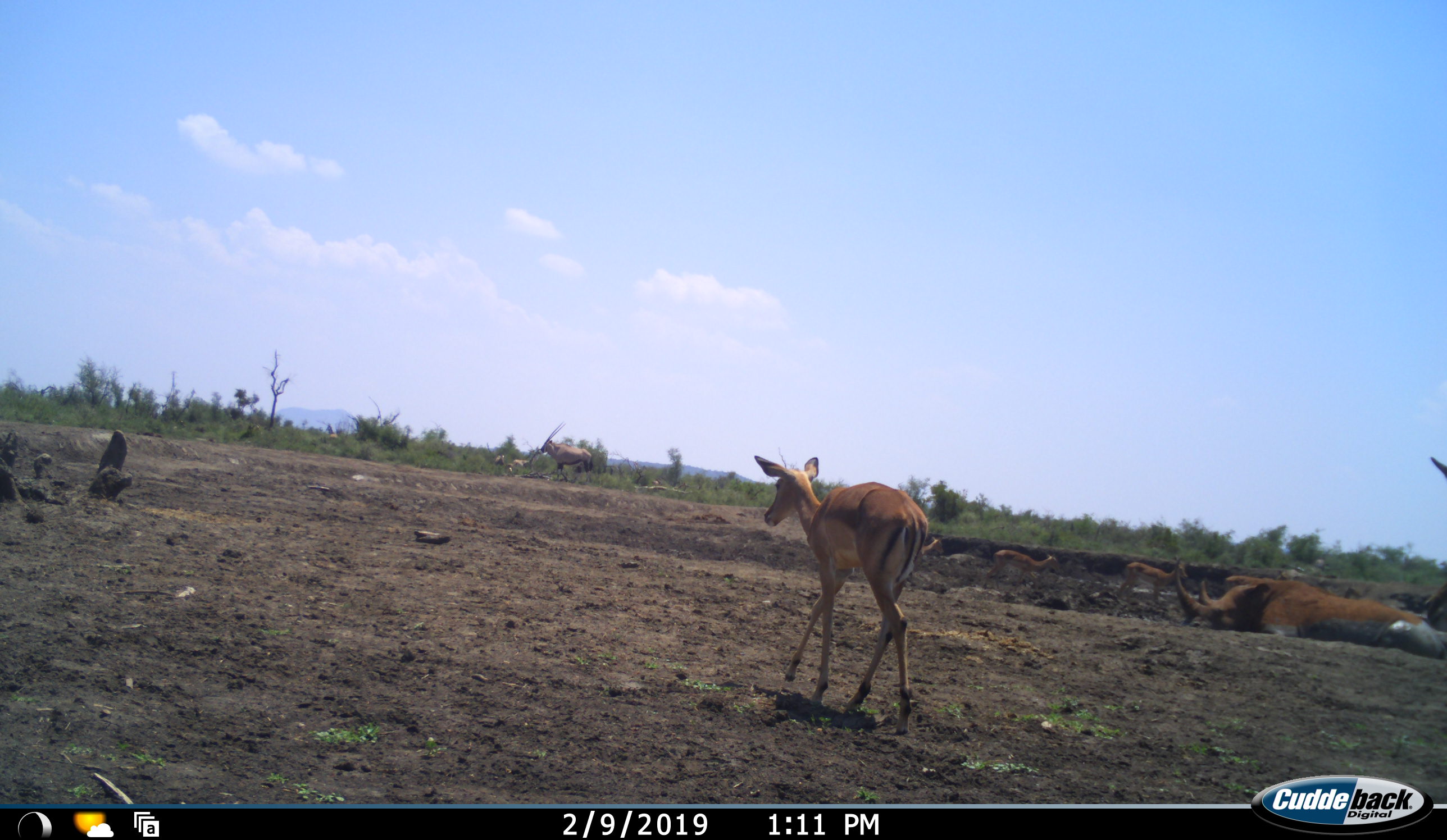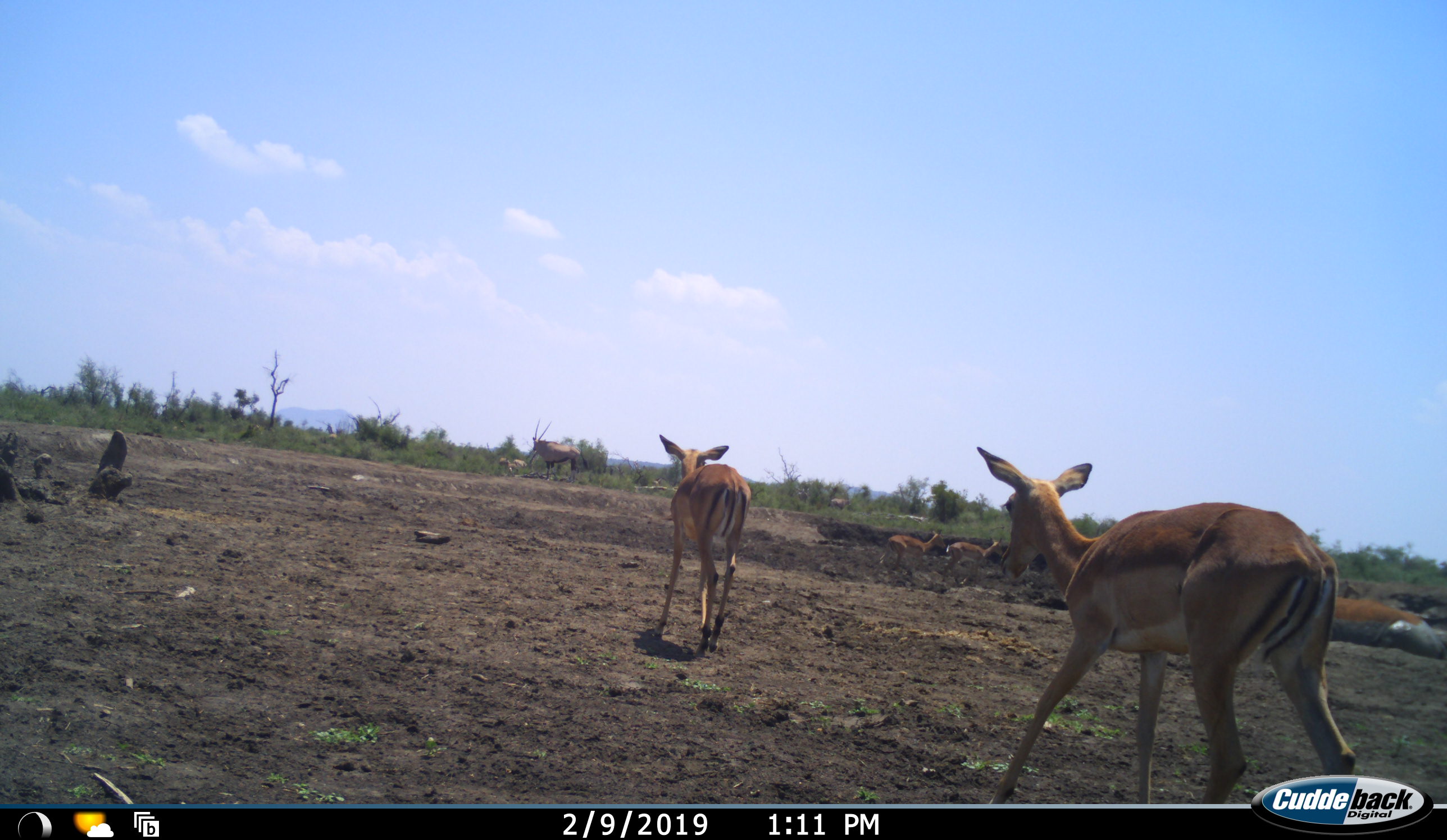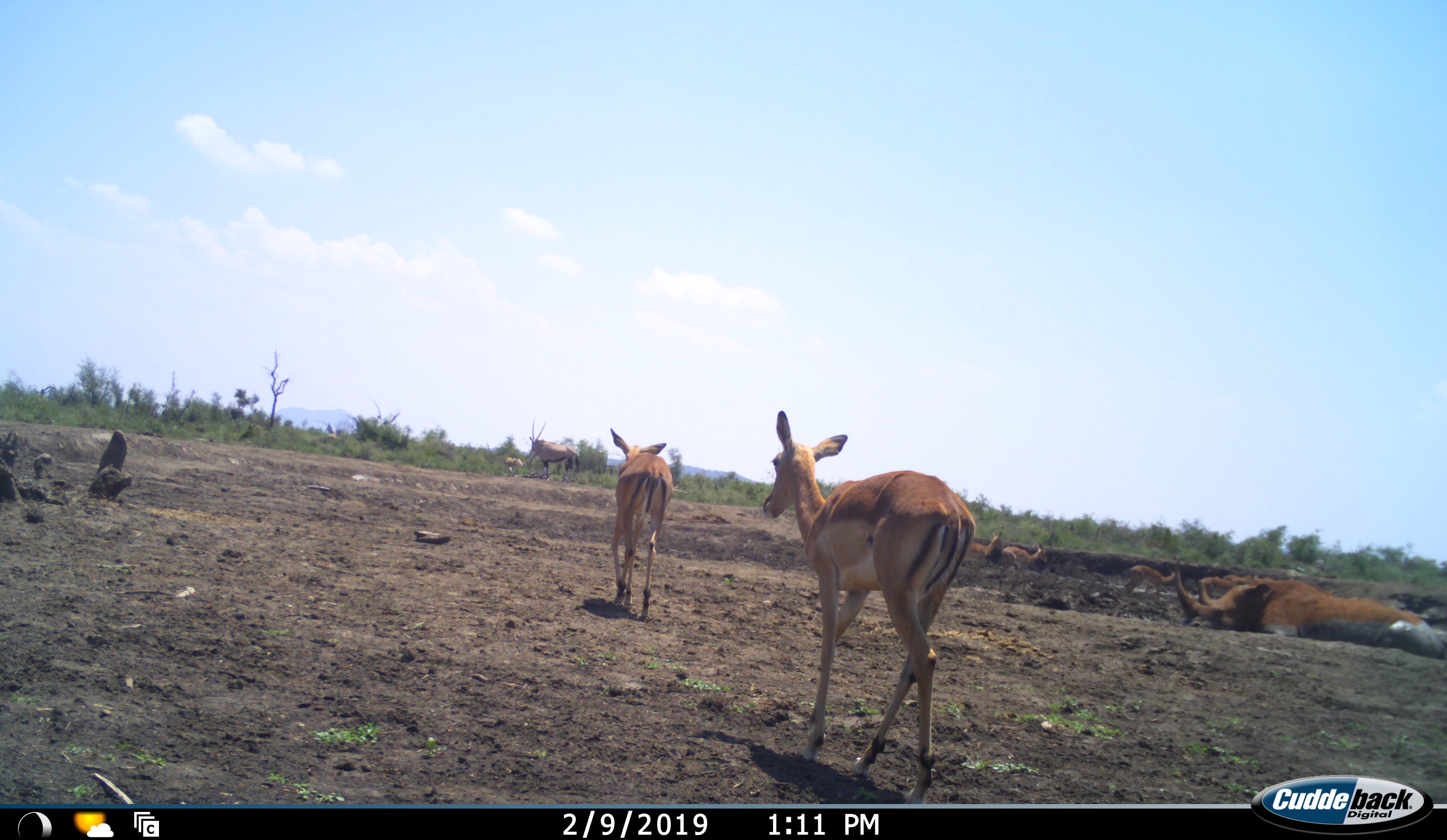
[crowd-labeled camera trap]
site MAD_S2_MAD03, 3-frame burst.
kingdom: Animalia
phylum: Chordata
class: Mammalia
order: Artiodactyla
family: Bovidae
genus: Oryx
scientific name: Oryx gazella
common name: gemsbok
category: oryx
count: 1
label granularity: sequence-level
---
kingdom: Animalia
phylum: Chordata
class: Mammalia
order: Artiodactyla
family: Bovidae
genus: Aepyceros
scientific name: Aepyceros melampus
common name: impala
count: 6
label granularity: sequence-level